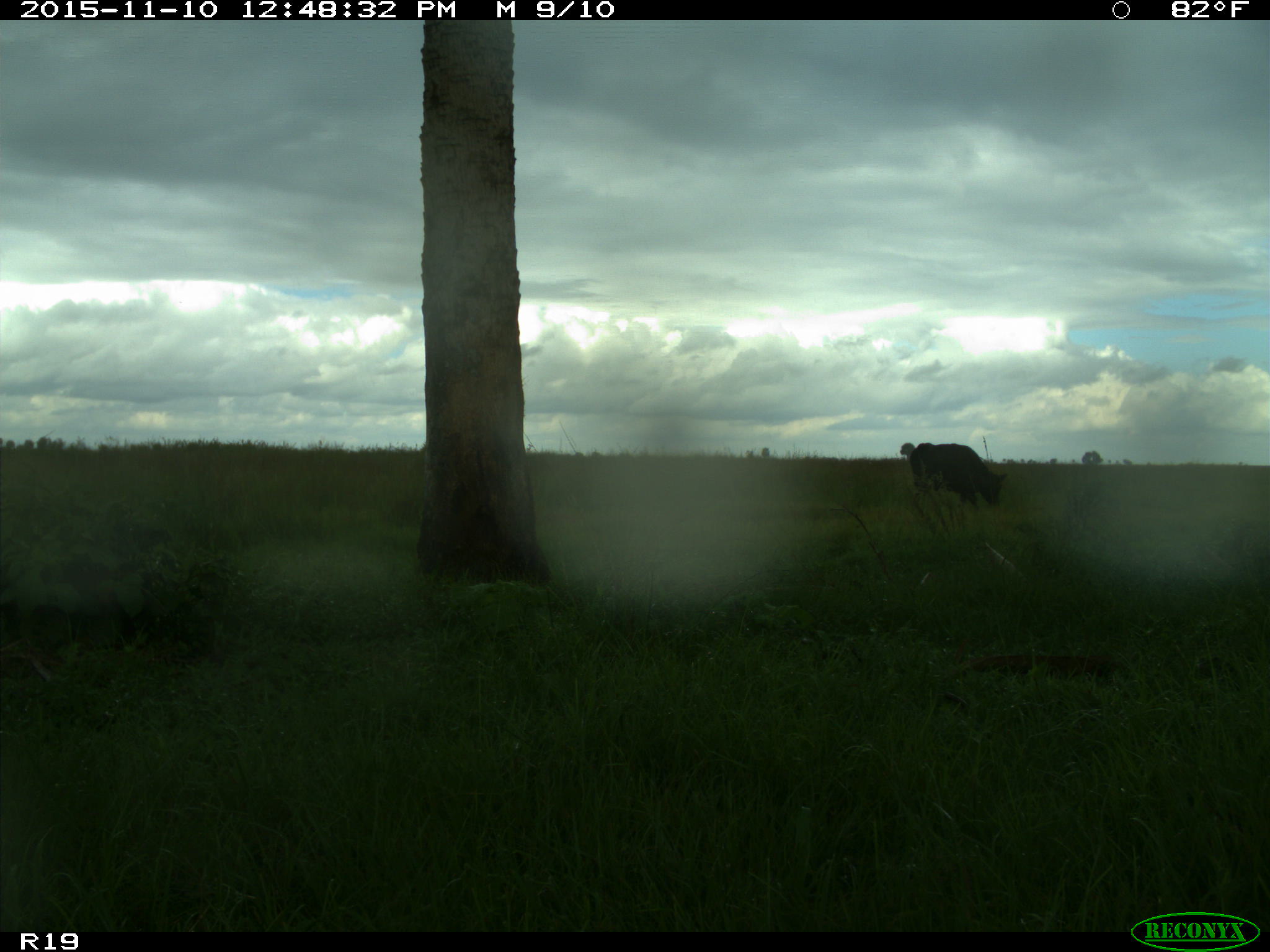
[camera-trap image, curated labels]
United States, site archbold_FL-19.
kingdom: Animalia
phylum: Chordata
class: Mammalia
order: Artiodactyla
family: Bovidae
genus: Bos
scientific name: Bos taurus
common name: domestic cow